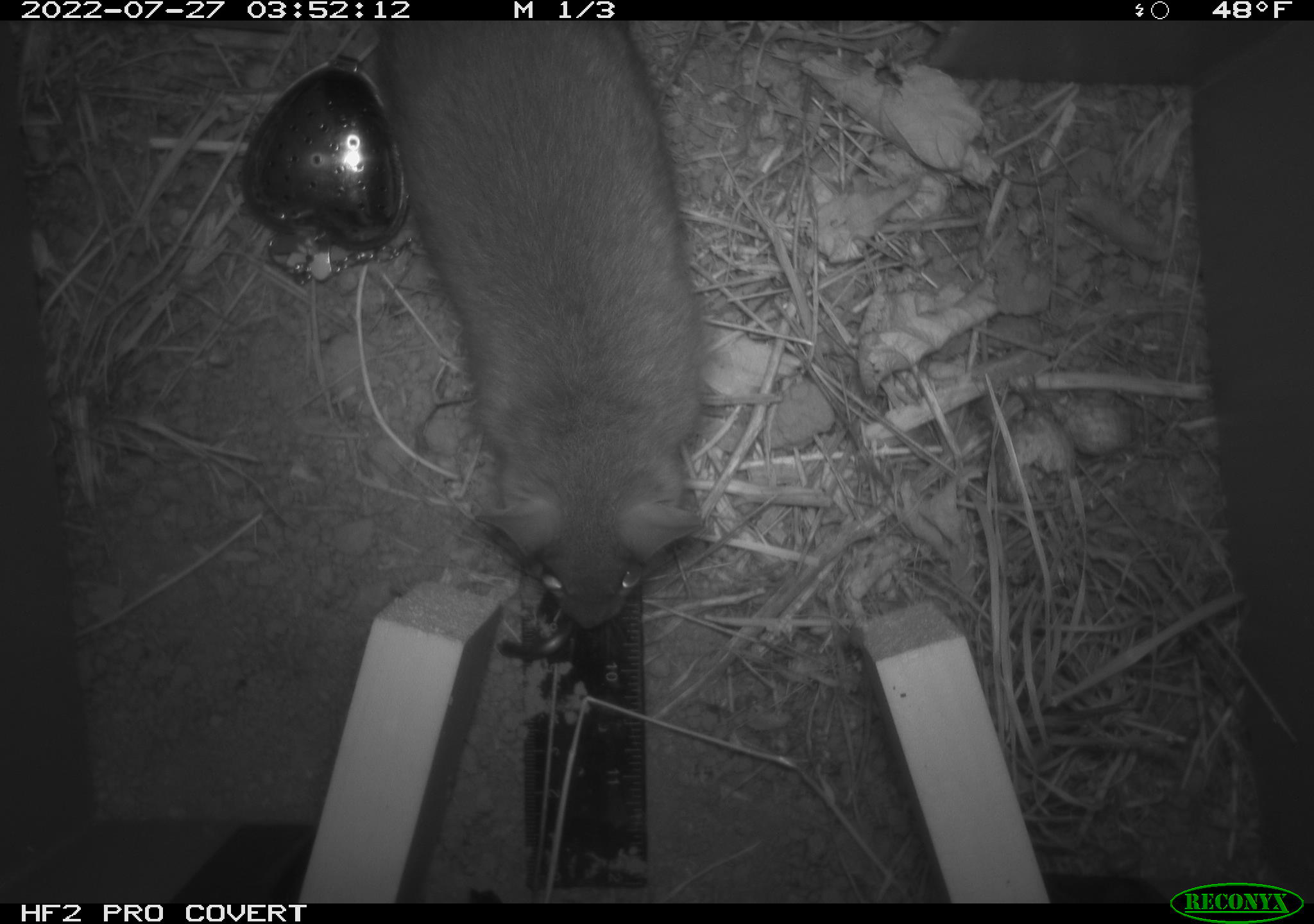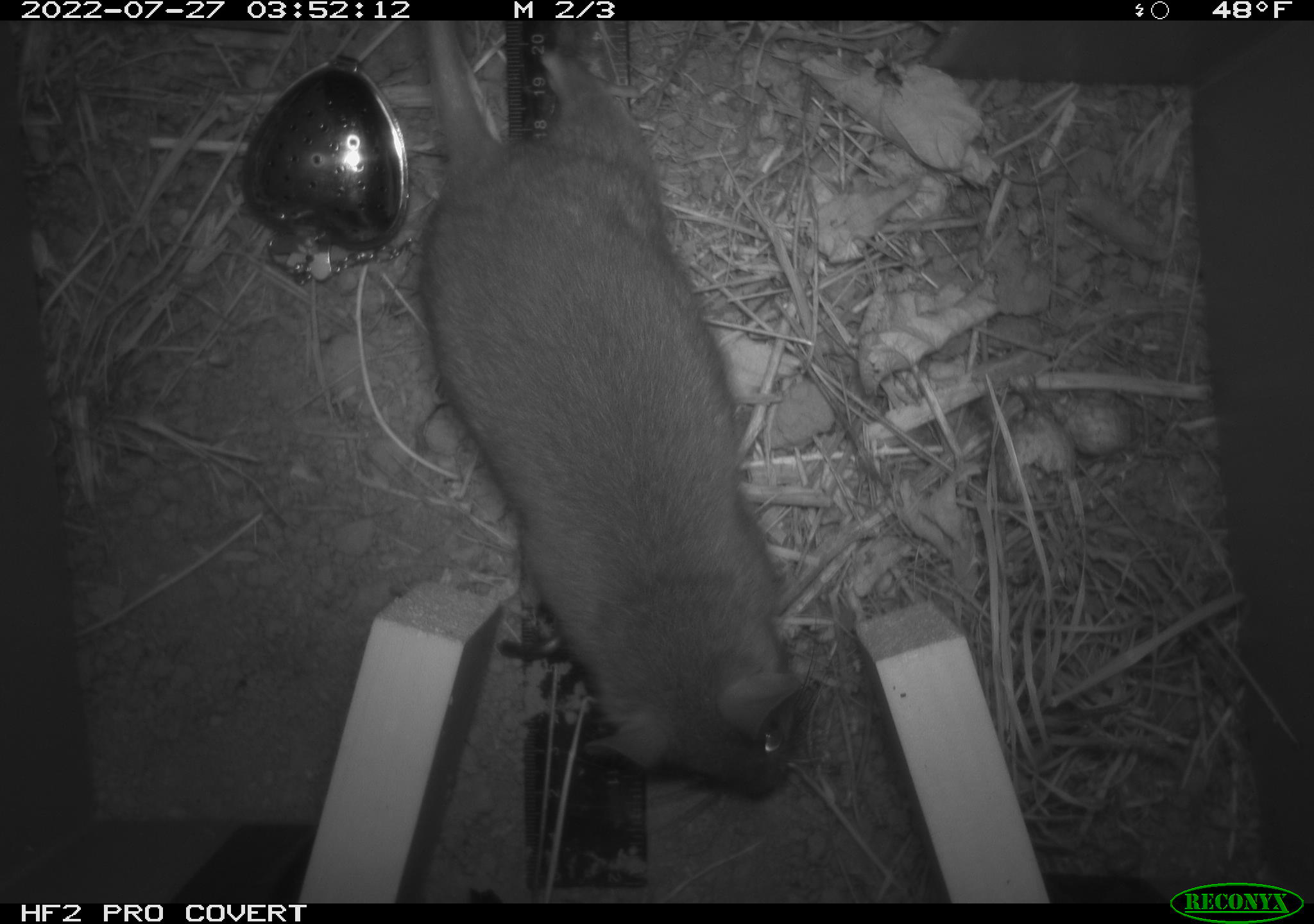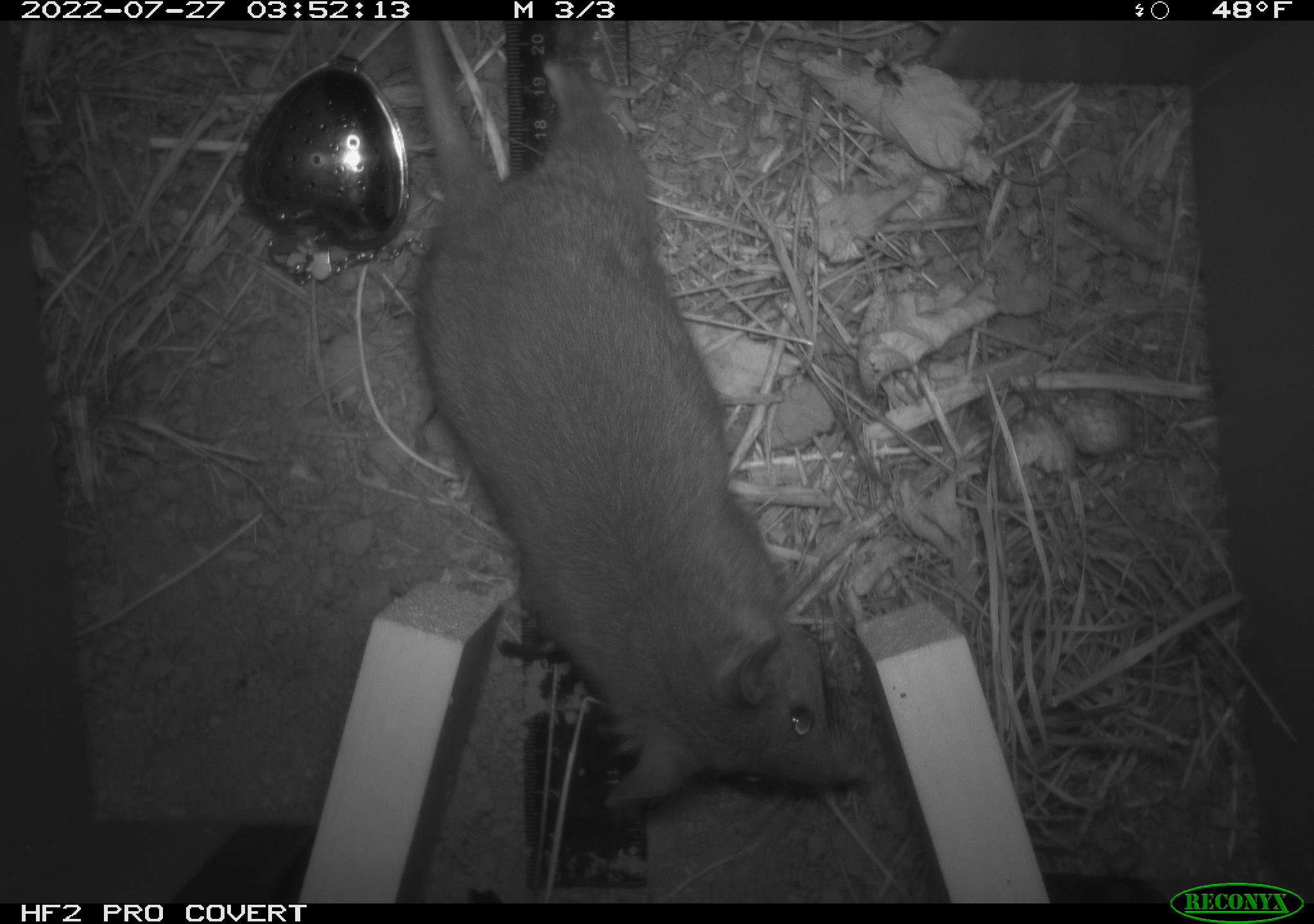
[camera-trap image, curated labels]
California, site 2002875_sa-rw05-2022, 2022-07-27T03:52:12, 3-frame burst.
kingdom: Animalia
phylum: Chordata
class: Mammalia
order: Rodentia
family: Cricetidae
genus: Neotoma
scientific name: Neotoma fuscipes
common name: dusky-footed woodrat